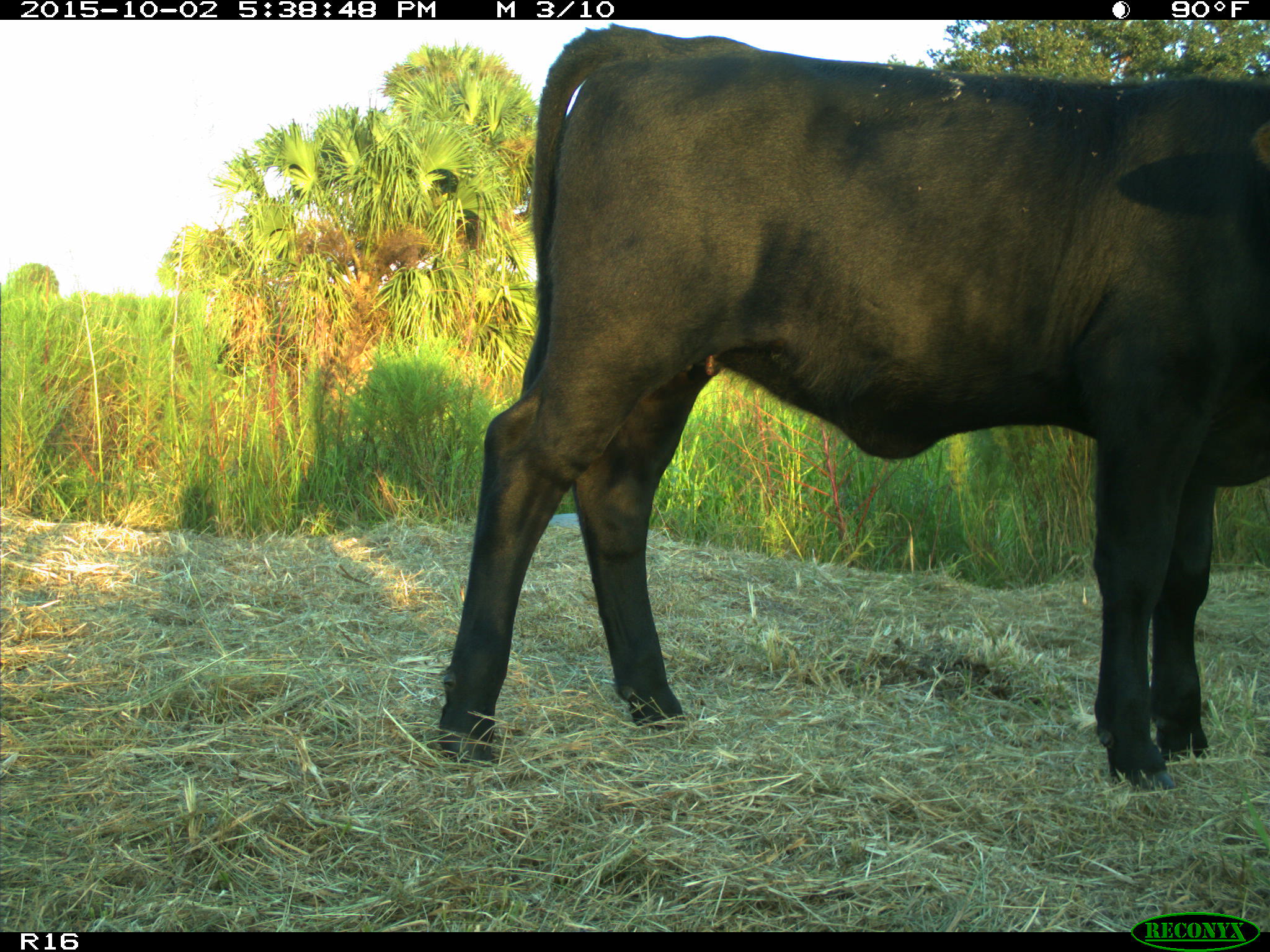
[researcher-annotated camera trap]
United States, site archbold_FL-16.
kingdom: Animalia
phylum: Chordata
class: Mammalia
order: Artiodactyla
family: Bovidae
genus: Bos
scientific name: Bos taurus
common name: domestic cow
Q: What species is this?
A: Bos taurus (domestic cow).